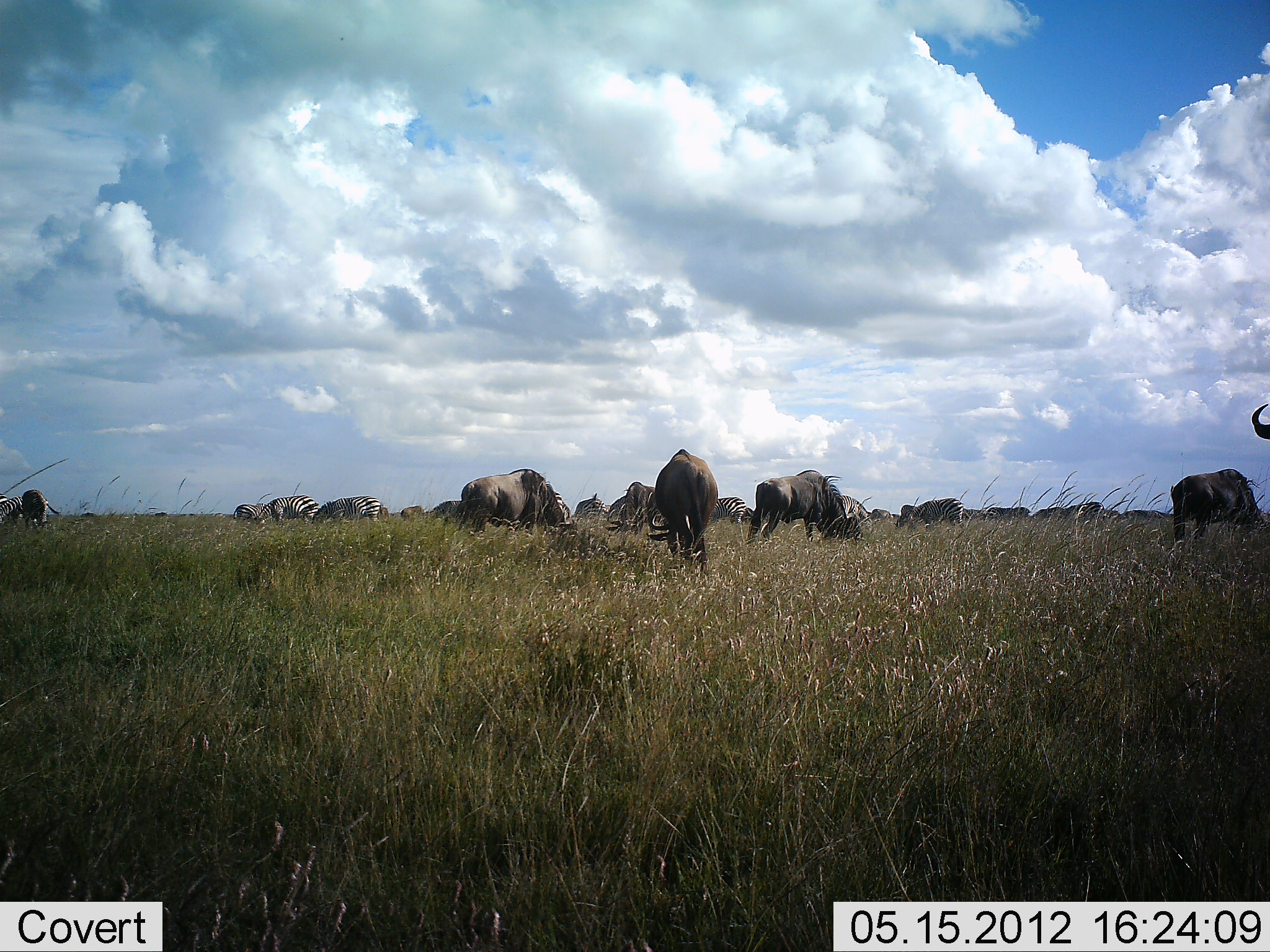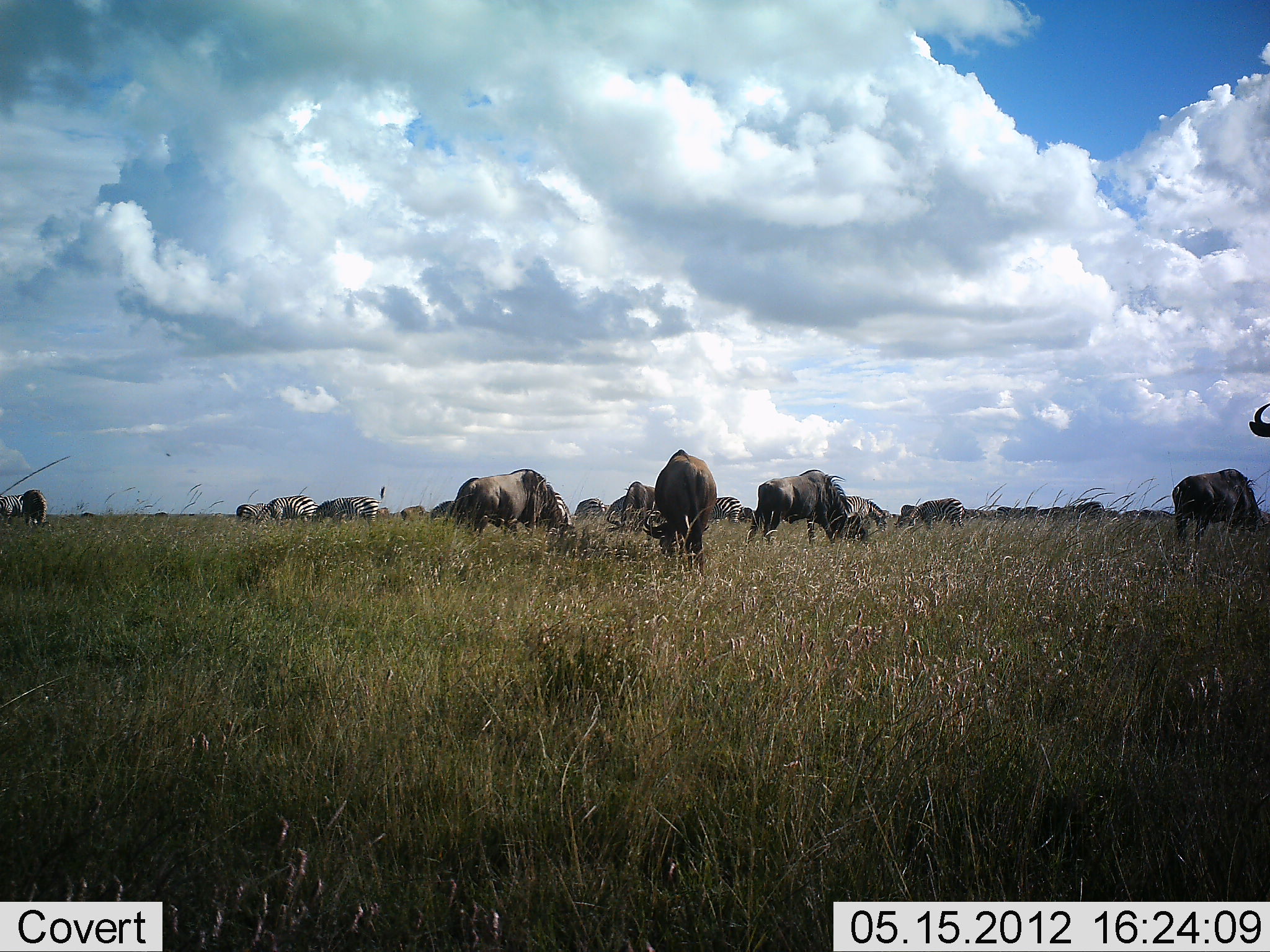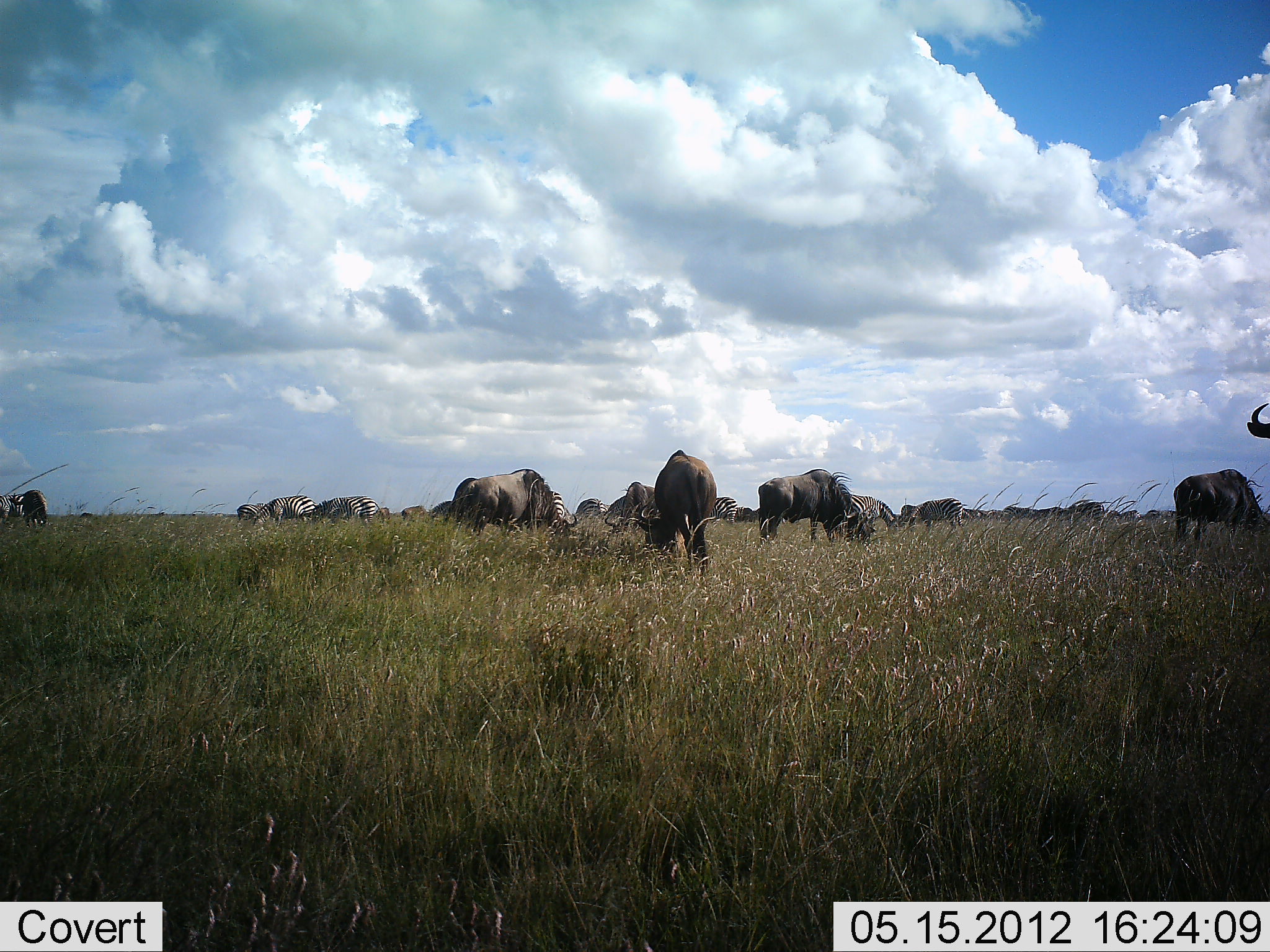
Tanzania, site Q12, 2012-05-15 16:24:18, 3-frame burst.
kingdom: Animalia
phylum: Chordata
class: Mammalia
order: Artiodactyla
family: Bovidae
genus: Connochaetes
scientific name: Connochaetes taurinus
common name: blue wildebeest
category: wildebeest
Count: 11-50.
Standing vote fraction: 30%.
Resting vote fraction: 0%.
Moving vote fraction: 10%.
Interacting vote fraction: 0%.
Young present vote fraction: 0%.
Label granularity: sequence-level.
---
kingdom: Animalia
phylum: Chordata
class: Mammalia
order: Perissodactyla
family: Equidae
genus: Equus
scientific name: Equus quagga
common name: plains zebra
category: zebra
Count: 5.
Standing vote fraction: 18%.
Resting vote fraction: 0%.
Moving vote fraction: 0%.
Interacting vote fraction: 0%.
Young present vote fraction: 0%.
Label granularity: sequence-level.